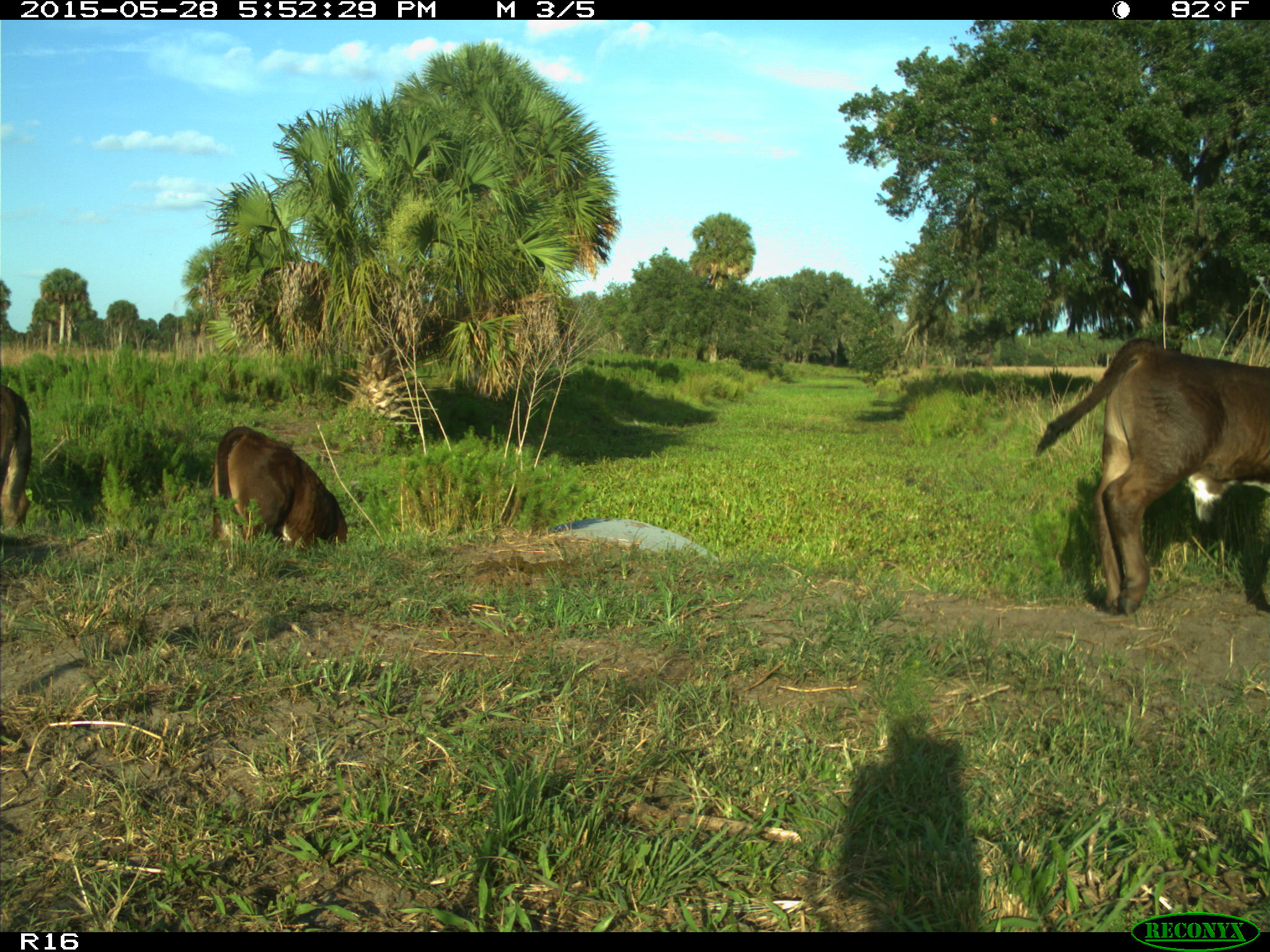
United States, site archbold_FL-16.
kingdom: Animalia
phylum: Chordata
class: Mammalia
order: Artiodactyla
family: Bovidae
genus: Bos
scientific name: Bos taurus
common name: domestic cow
Bos taurus (domestic cow).